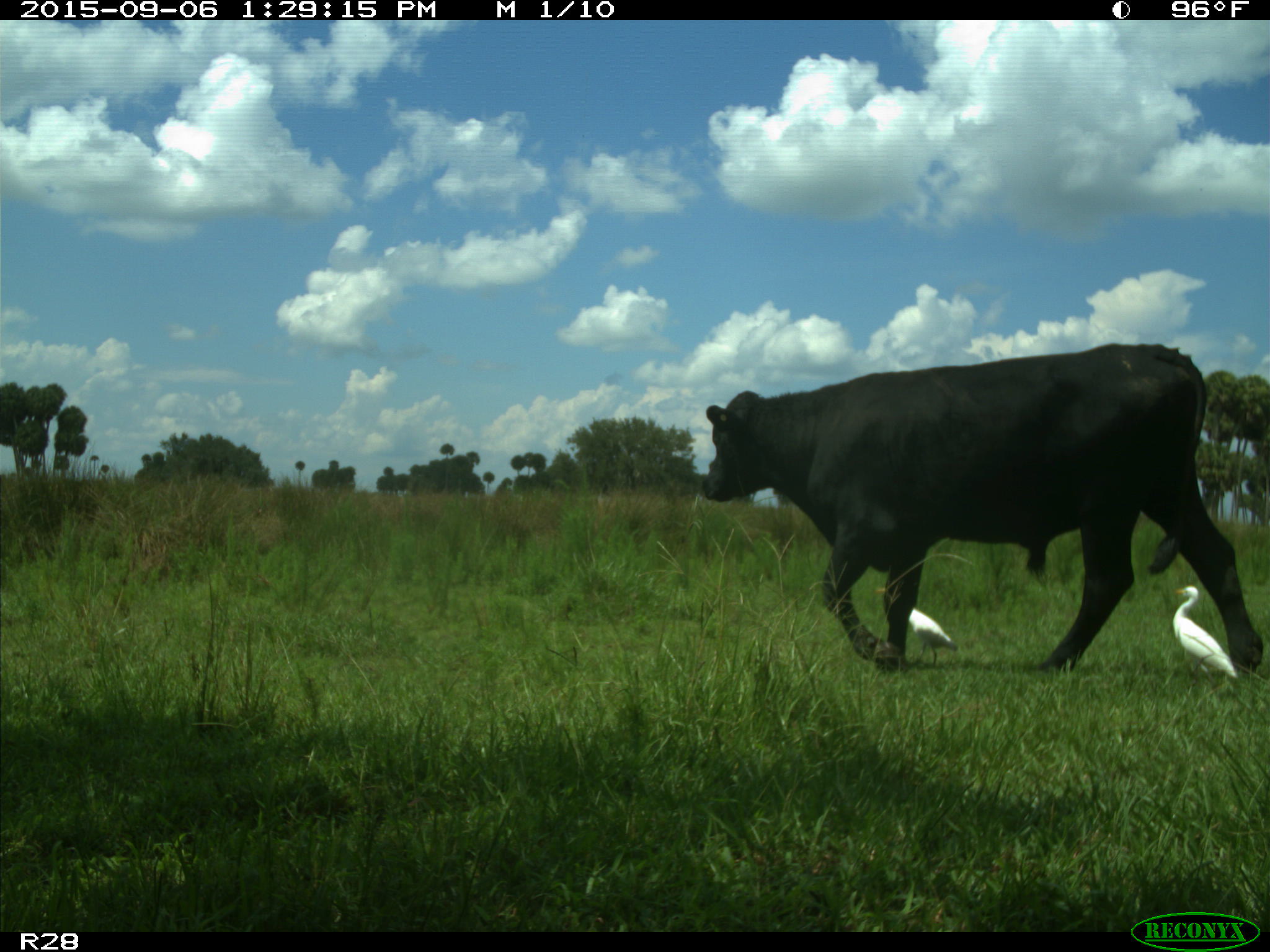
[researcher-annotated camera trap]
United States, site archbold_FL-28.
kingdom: Animalia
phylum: Chordata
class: Mammalia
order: Artiodactyla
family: Bovidae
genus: Bos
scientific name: Bos taurus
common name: domestic cow